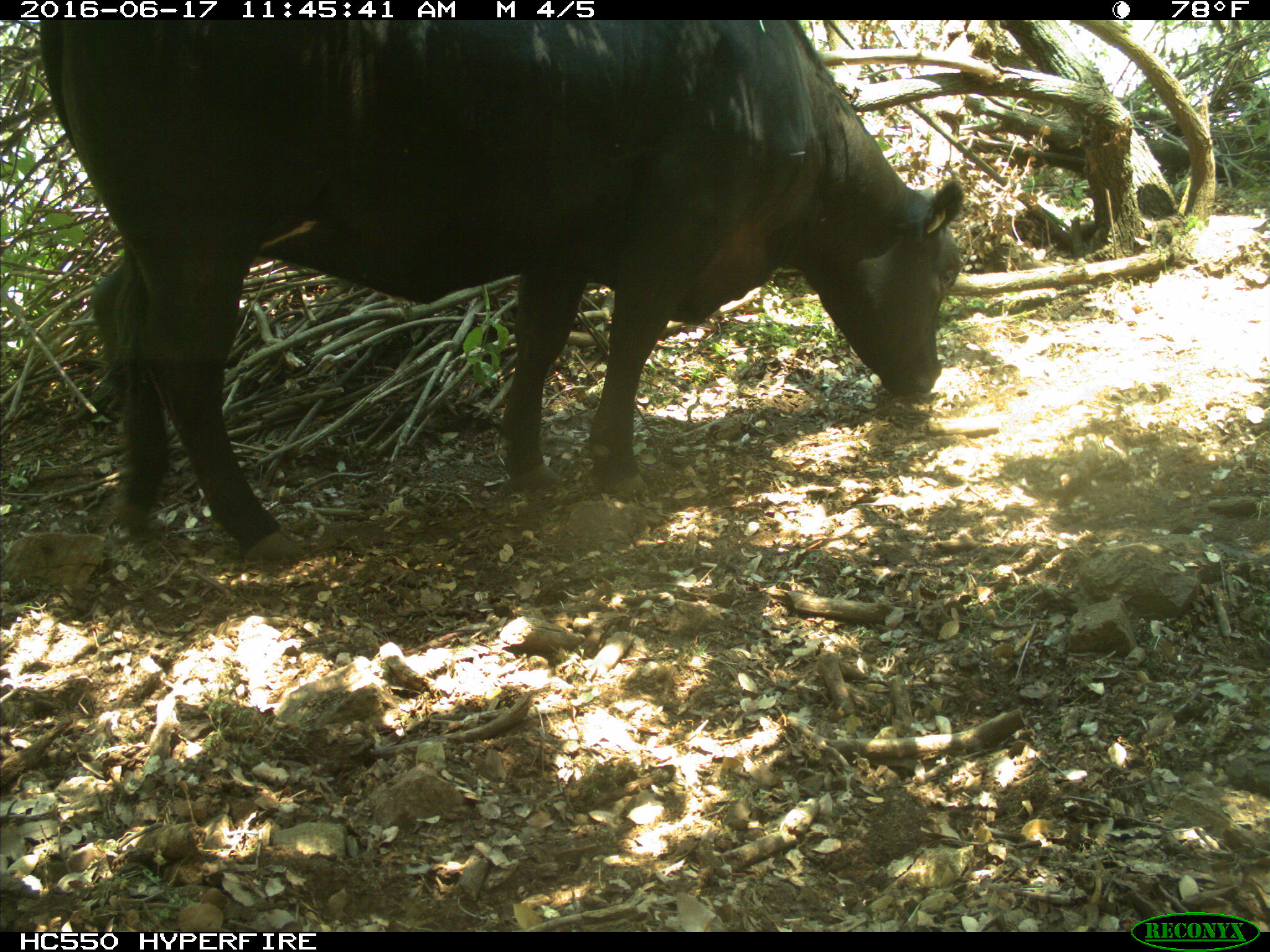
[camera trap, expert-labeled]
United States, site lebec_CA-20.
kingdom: Animalia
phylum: Chordata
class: Mammalia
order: Artiodactyla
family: Bovidae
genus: Bos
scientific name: Bos taurus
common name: domestic cow